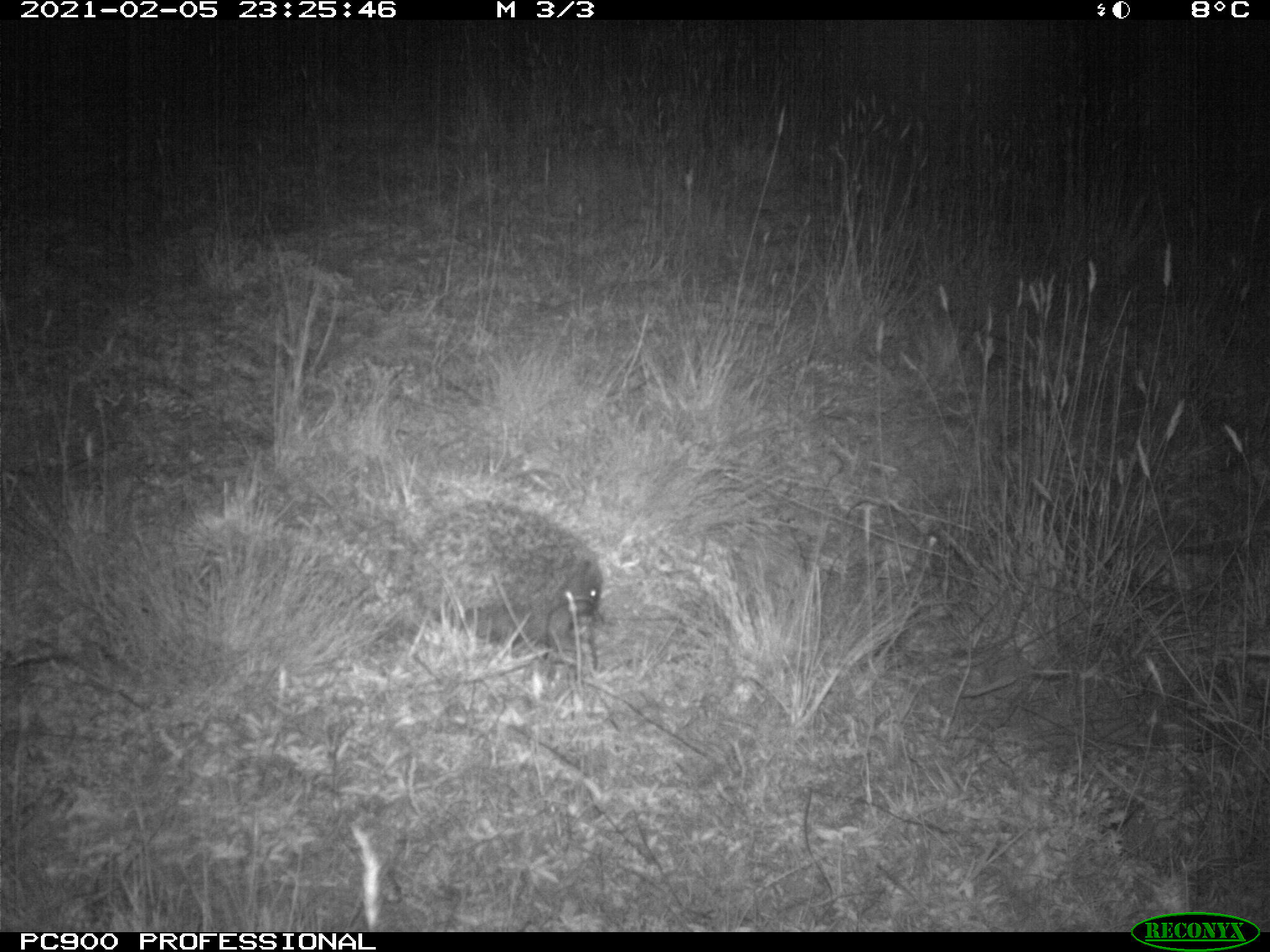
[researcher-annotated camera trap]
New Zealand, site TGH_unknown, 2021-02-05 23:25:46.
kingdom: Animalia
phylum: Chordata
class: Mammalia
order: Eulipotyphla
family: Erinaceidae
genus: Erinaceus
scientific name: Erinaceus europaeus europaeus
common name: european hedgehog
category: hedgehog